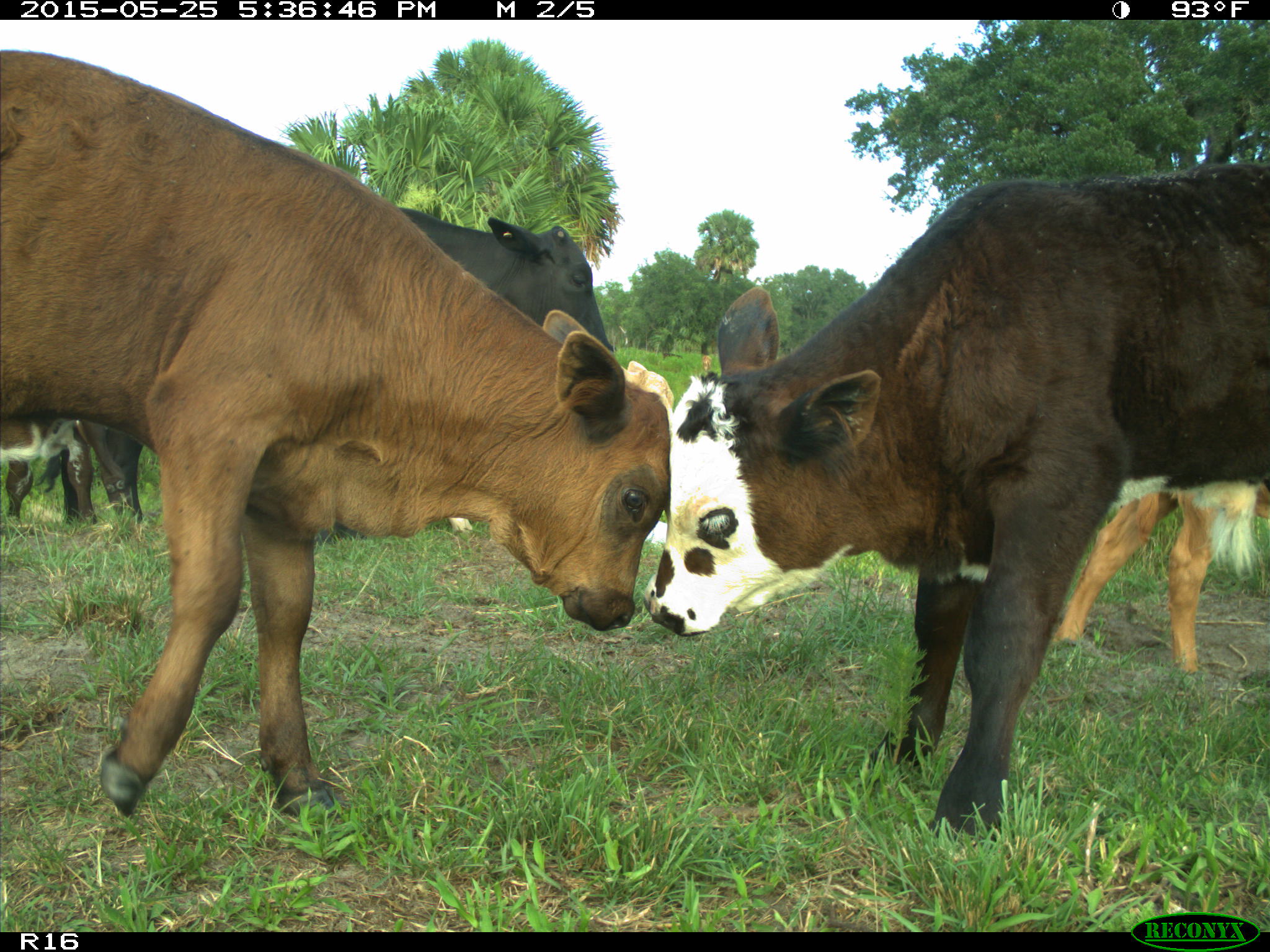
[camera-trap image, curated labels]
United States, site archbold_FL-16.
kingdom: Animalia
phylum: Chordata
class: Mammalia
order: Artiodactyla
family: Bovidae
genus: Bos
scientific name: Bos taurus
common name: domestic cow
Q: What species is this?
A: Bos taurus (domestic cow).